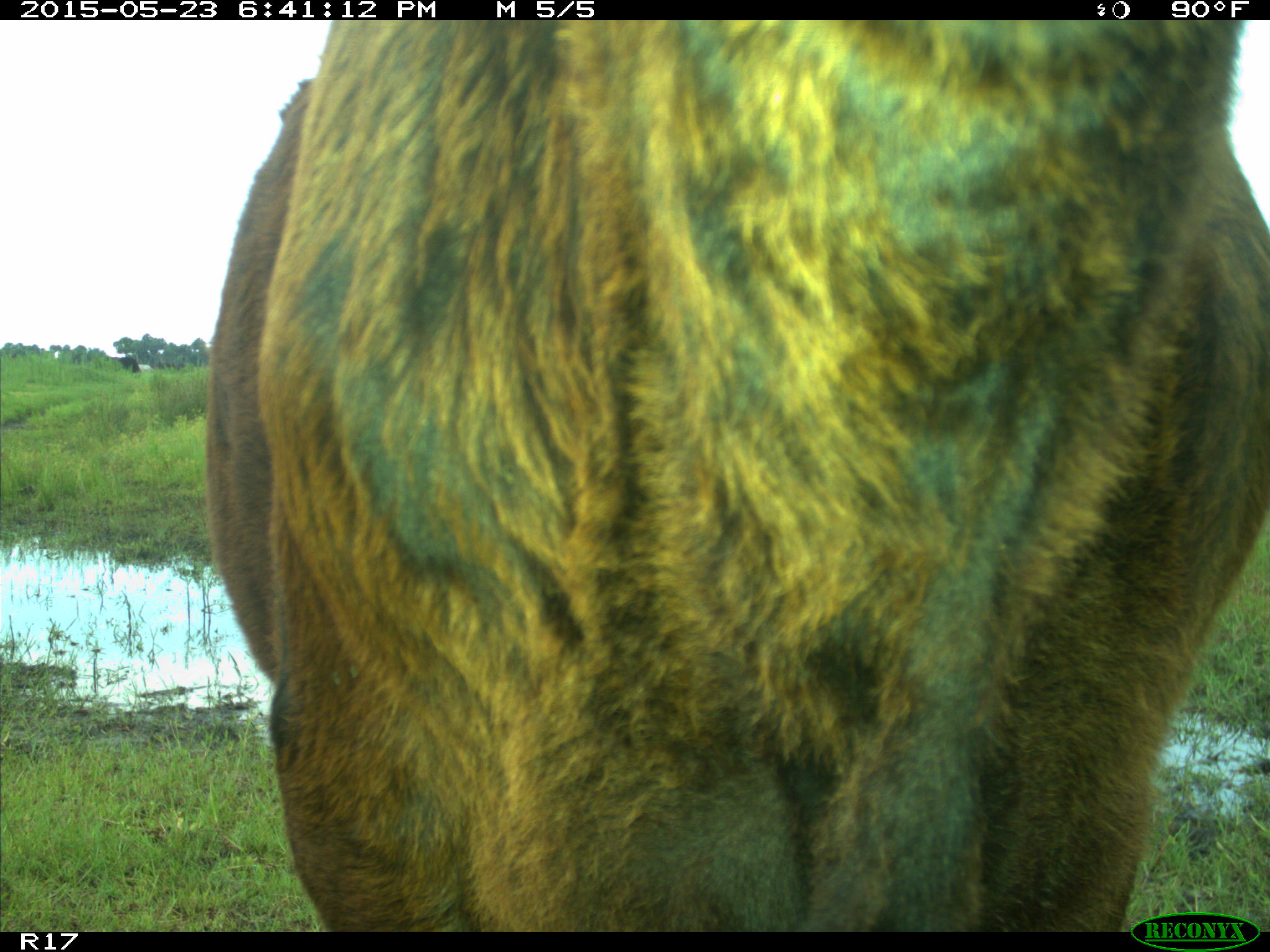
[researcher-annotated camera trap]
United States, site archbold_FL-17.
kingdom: Animalia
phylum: Chordata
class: Mammalia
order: Artiodactyla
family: Bovidae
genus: Bos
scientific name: Bos taurus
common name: domestic cow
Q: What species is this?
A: Bos taurus (domestic cow).